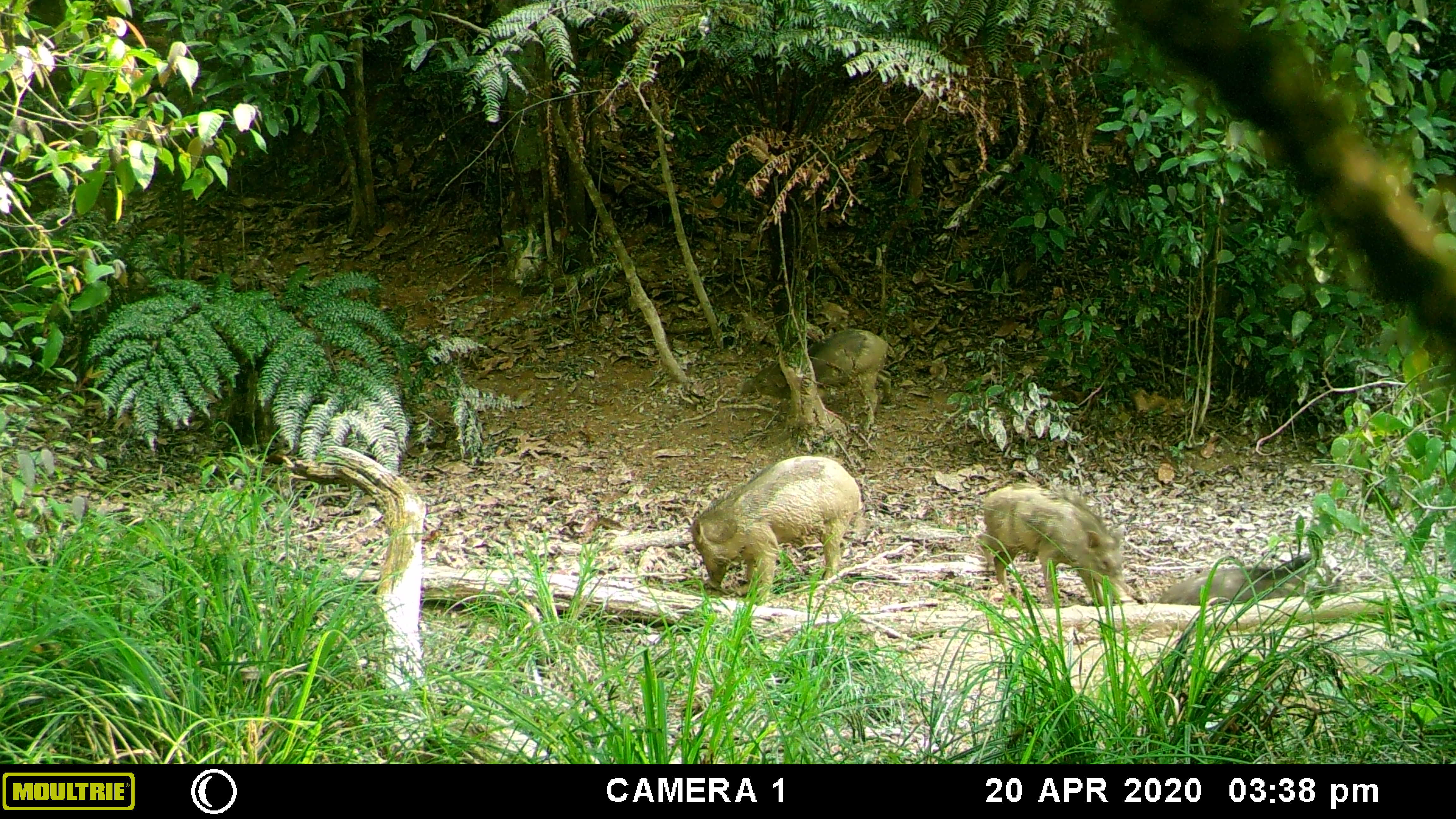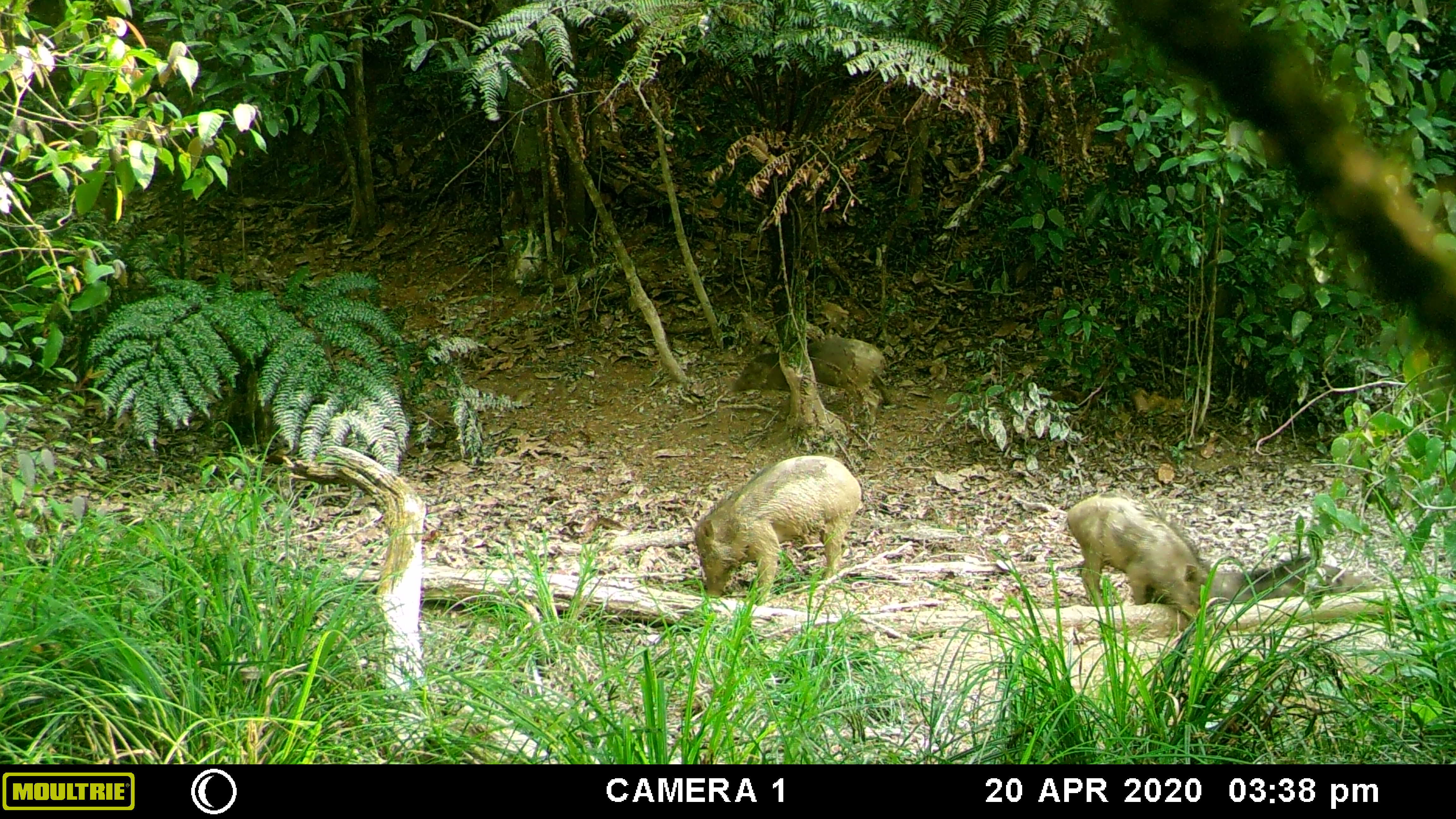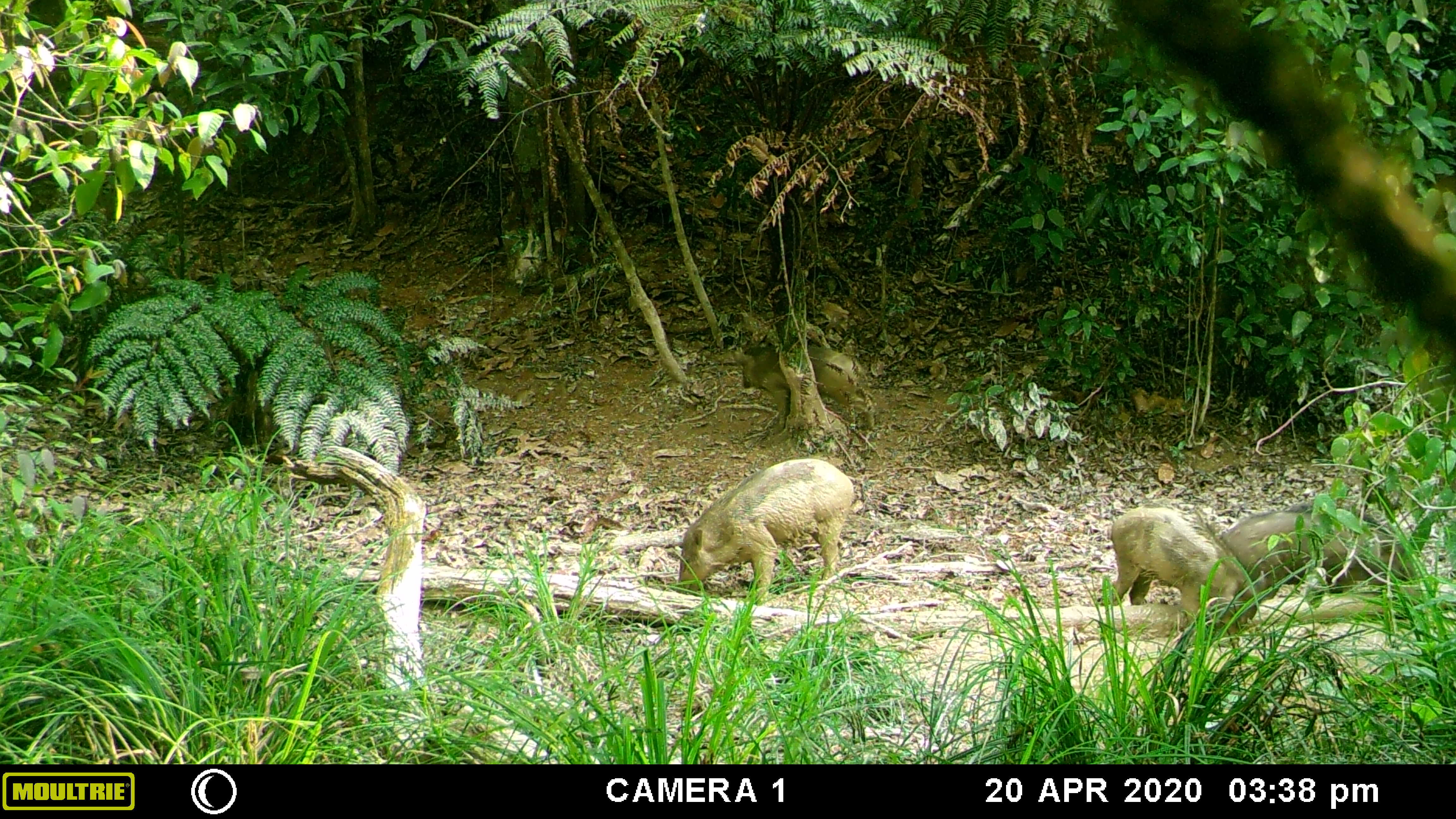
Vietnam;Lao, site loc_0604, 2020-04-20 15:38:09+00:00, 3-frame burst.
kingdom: Animalia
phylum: Chordata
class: Mammalia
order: Artiodactyla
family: Suidae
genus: Sus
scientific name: Sus scrofa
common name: eurasian wild pig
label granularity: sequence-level